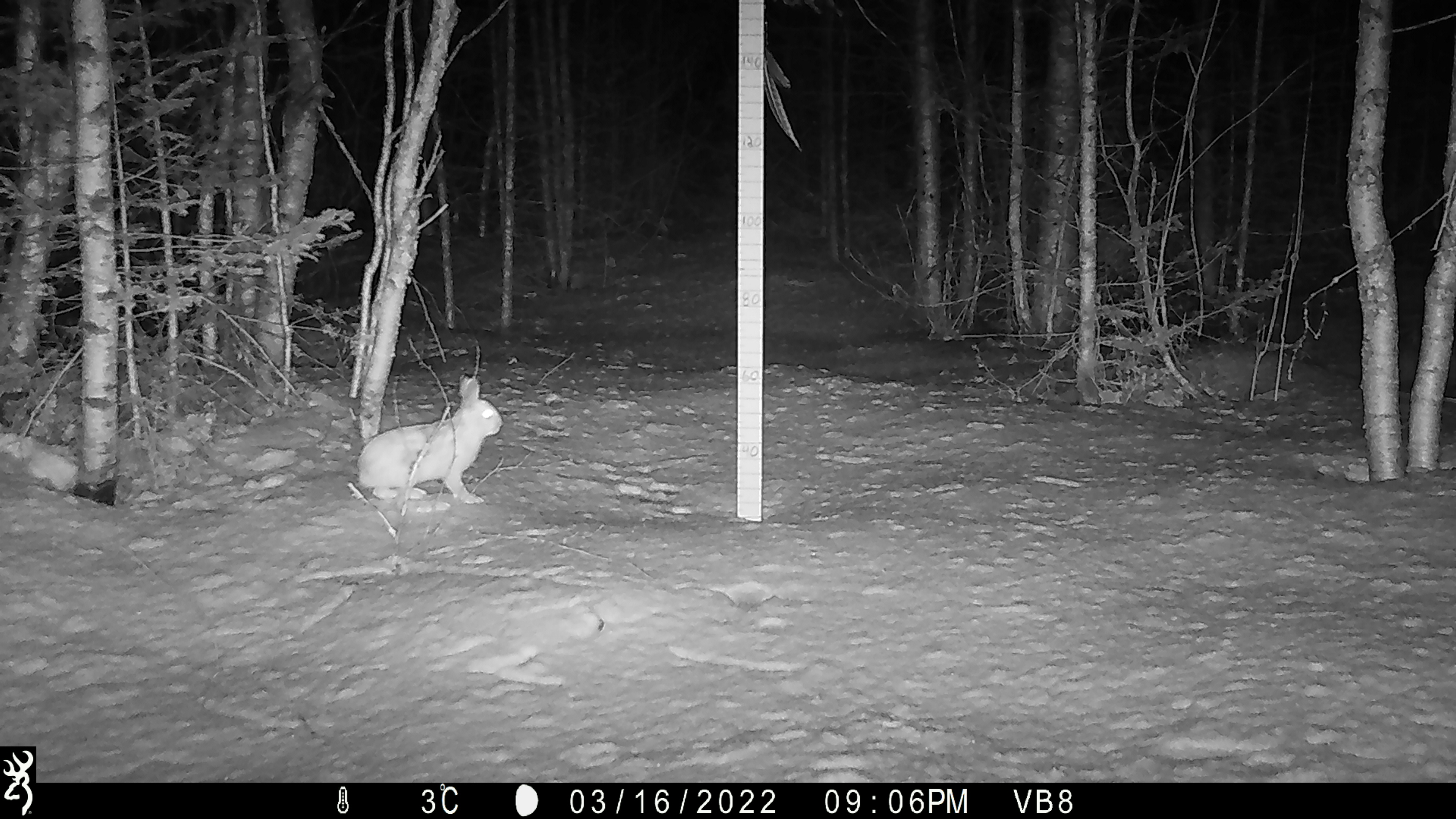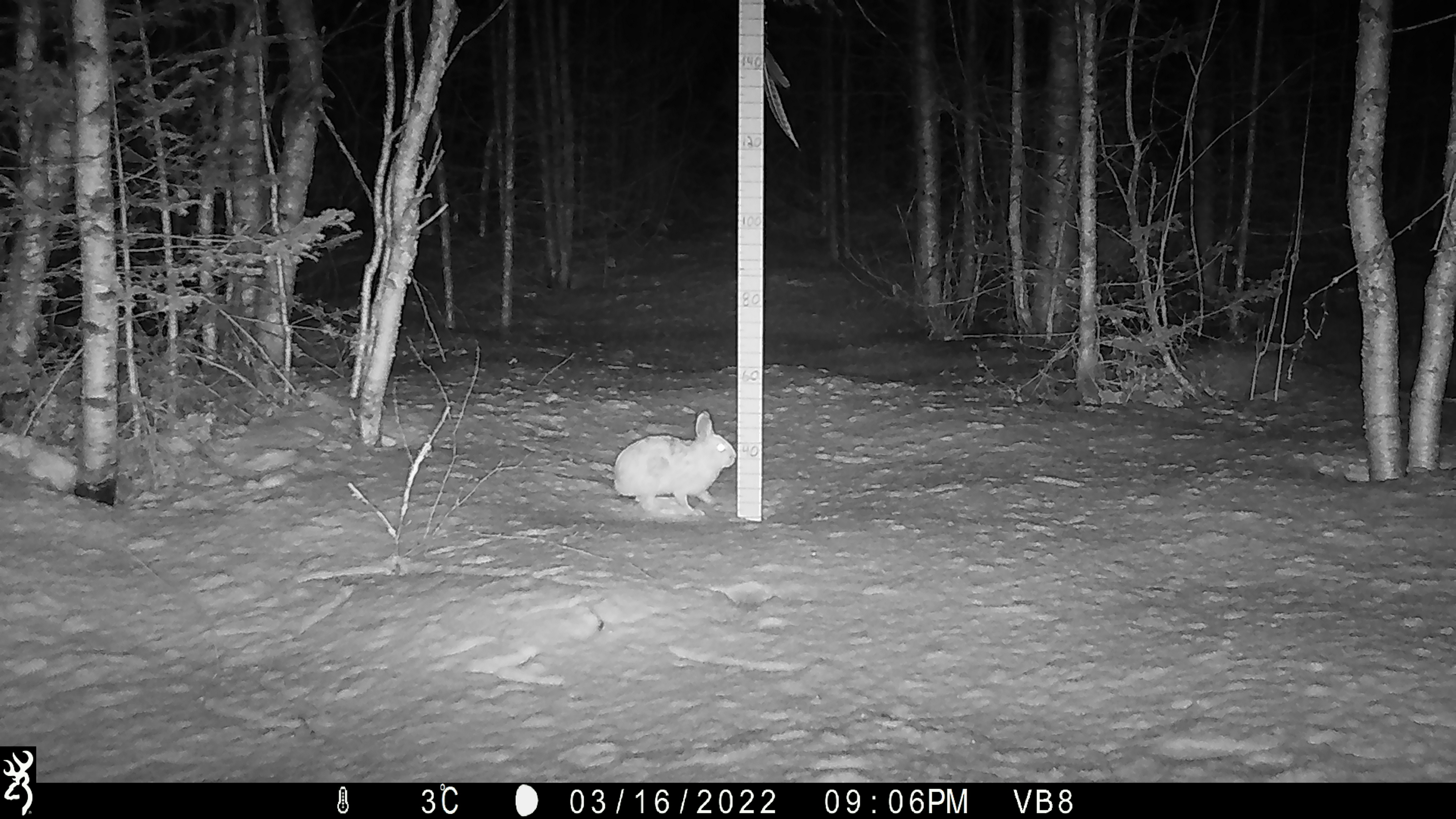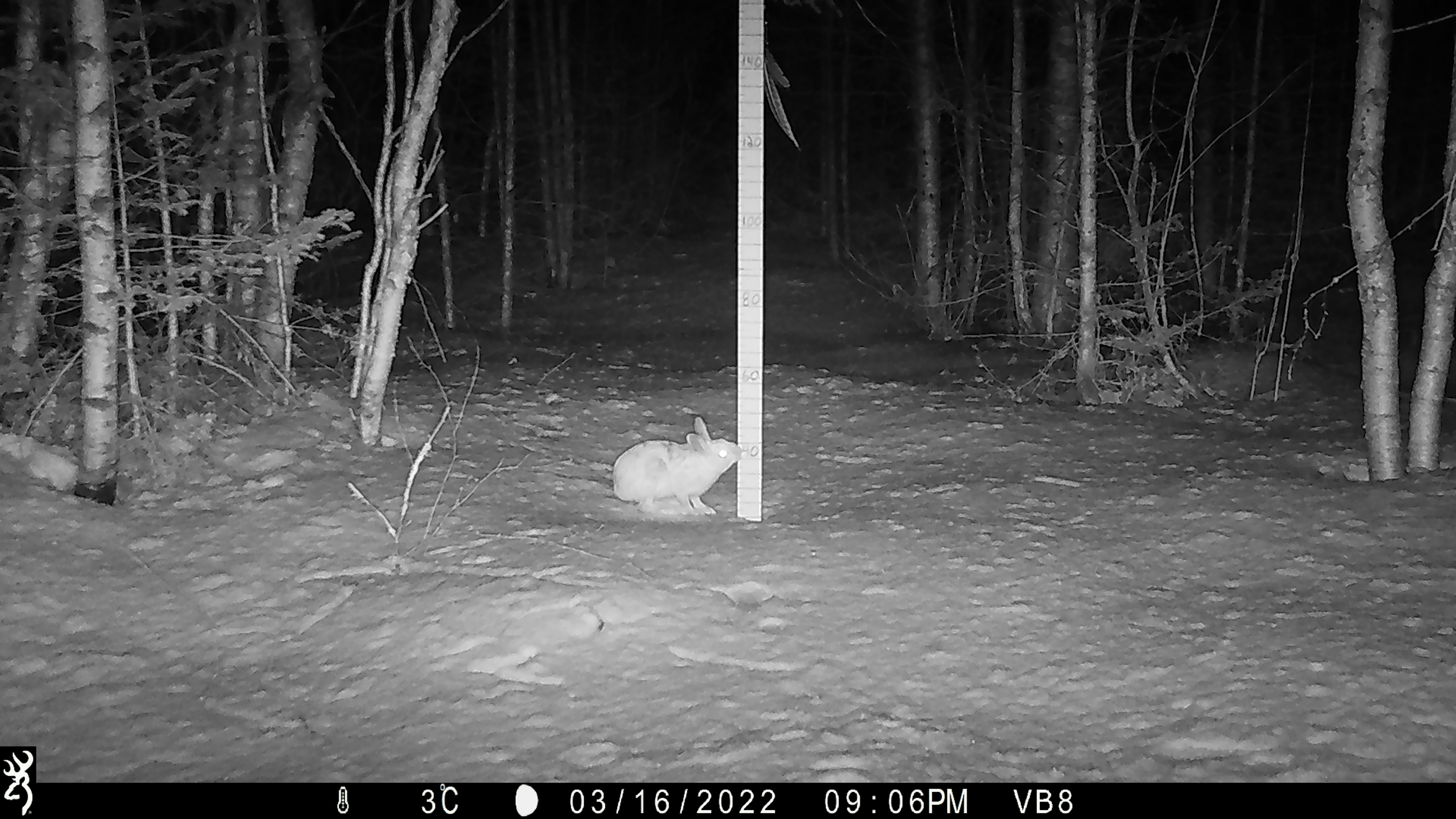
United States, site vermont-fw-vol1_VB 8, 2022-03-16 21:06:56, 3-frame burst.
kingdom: Animalia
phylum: Chordata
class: Mammalia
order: Lagomorpha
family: Leporidae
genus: Lepus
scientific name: Lepus americanus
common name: snowshoe hare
Snowshoe hare (Lepus americanus).